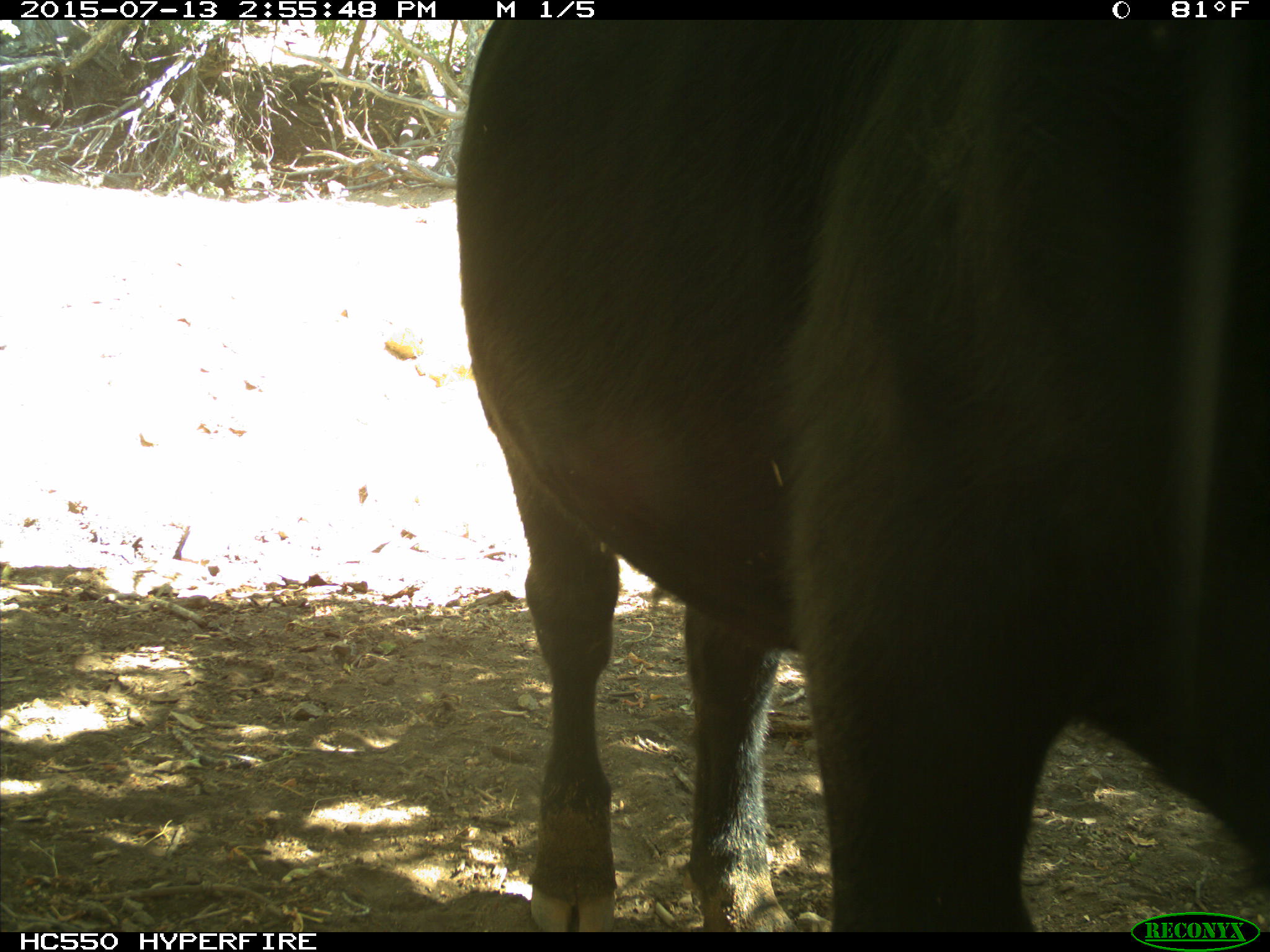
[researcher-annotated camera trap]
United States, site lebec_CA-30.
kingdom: Animalia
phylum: Chordata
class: Mammalia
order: Artiodactyla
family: Bovidae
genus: Bos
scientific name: Bos taurus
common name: domestic cow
Bos taurus (domestic cow).